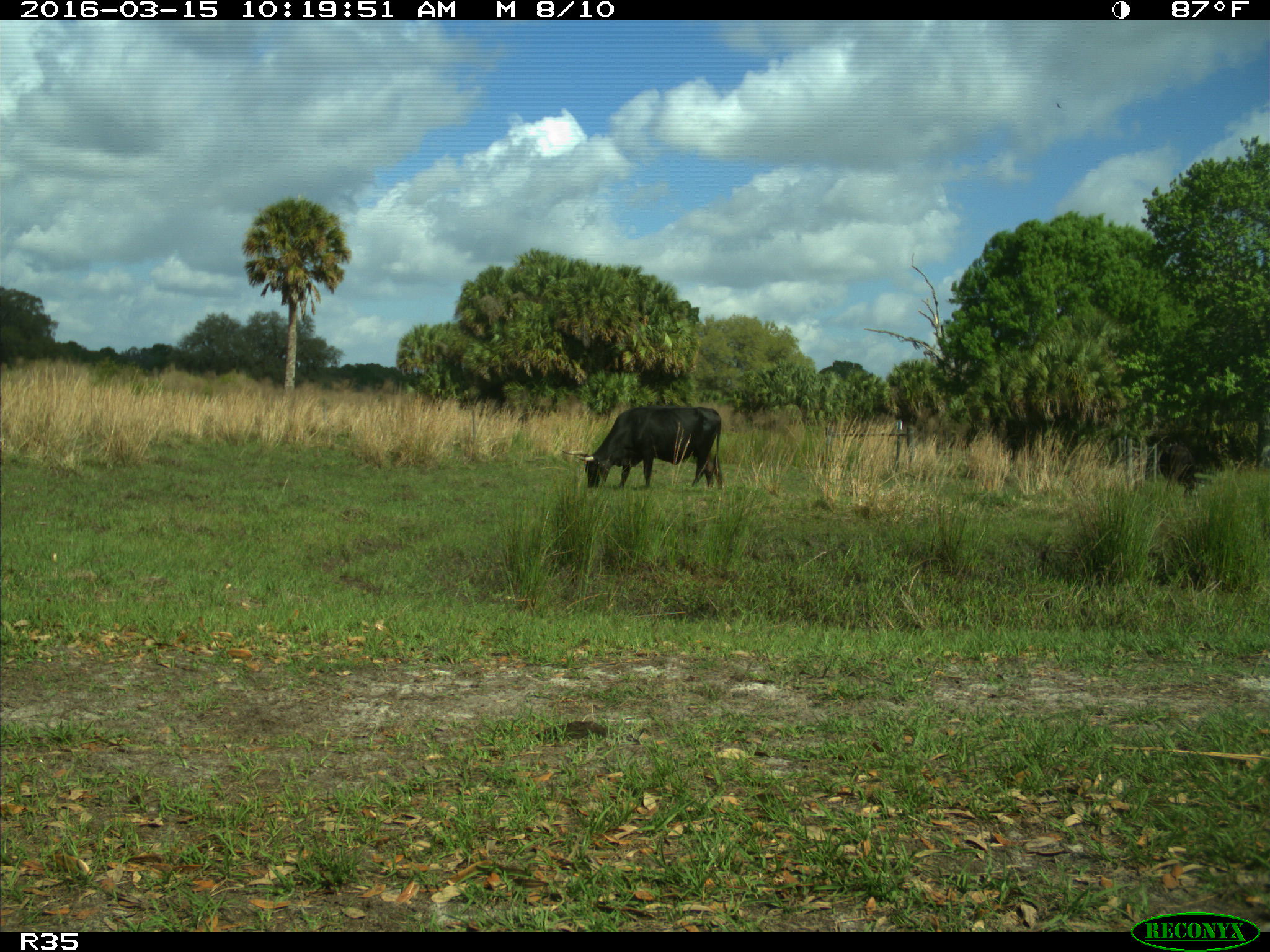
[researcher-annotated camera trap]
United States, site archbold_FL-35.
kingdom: Animalia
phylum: Chordata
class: Mammalia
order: Artiodactyla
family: Bovidae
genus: Bos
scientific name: Bos taurus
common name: domestic cow